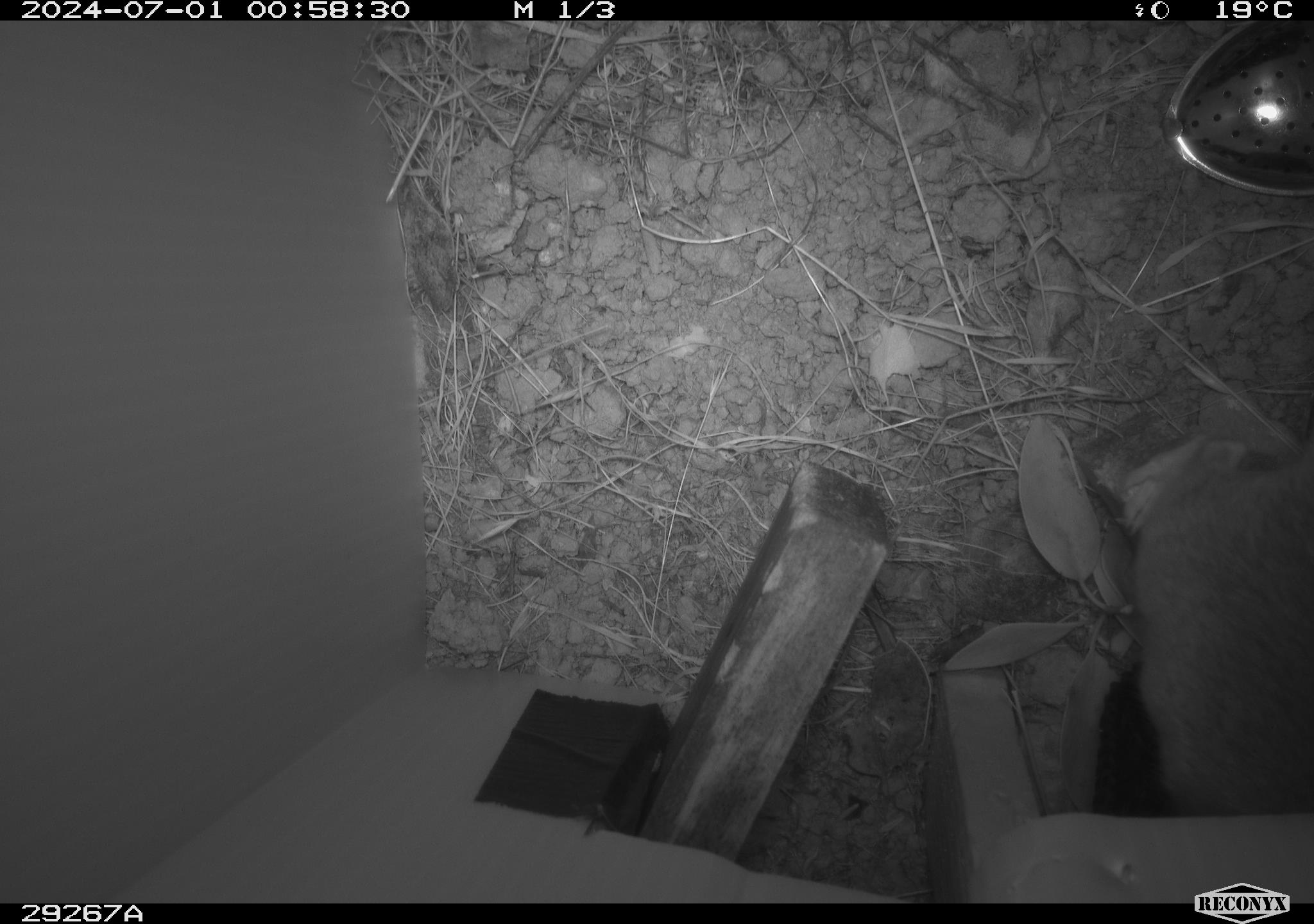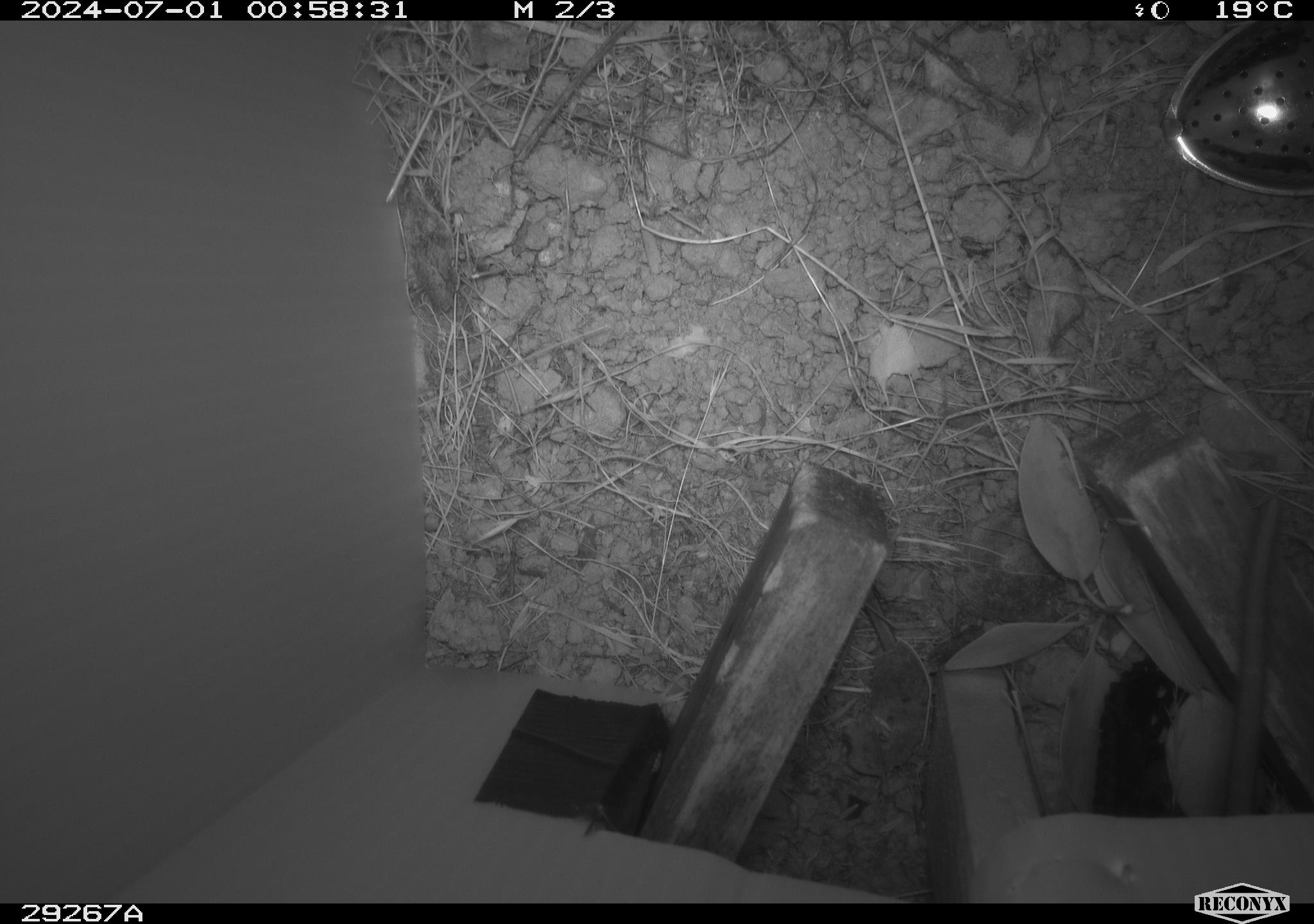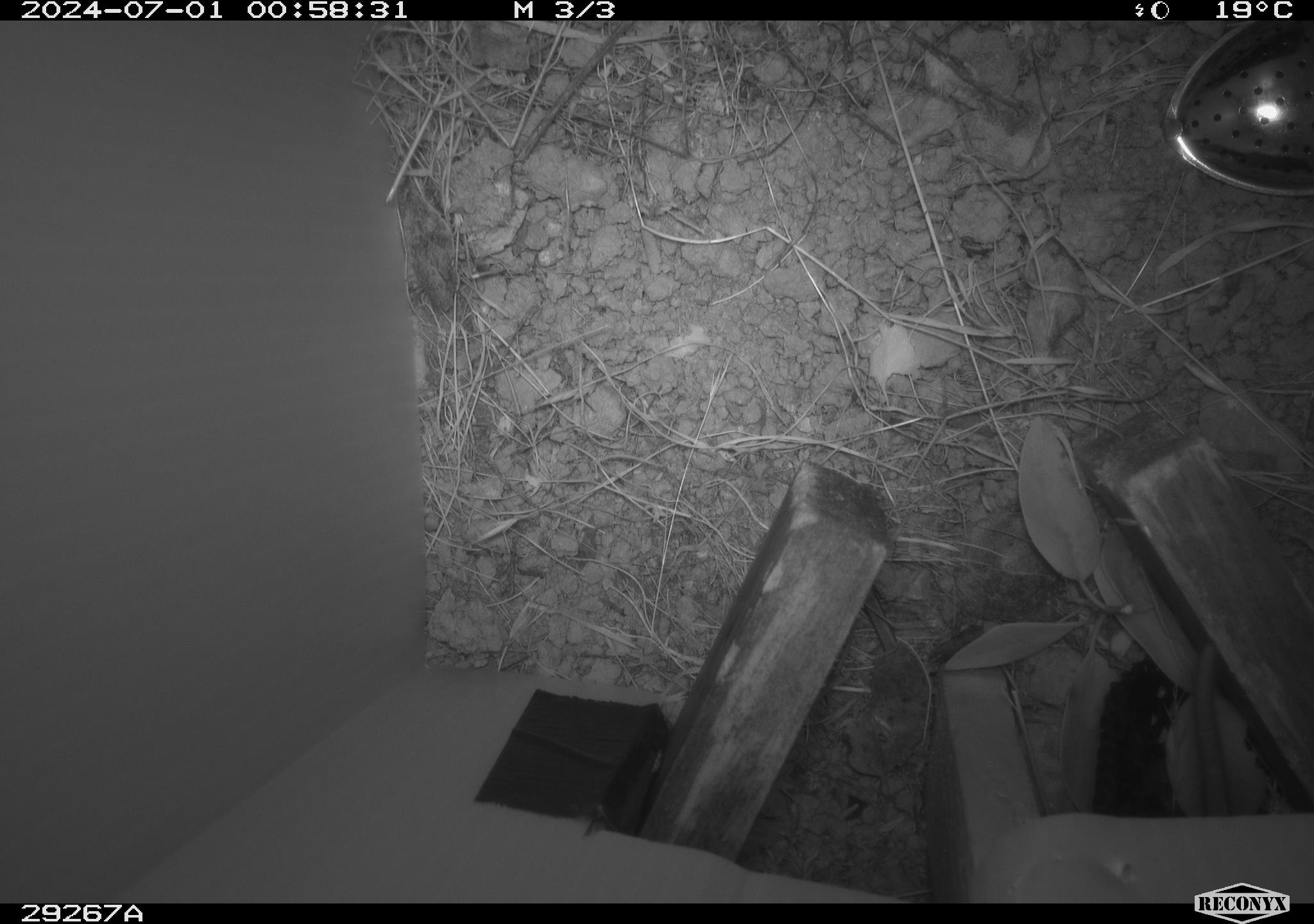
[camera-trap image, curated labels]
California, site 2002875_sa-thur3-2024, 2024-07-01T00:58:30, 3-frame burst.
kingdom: Animalia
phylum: Chordata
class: Mammalia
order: Rodentia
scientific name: Rodentia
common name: rodent